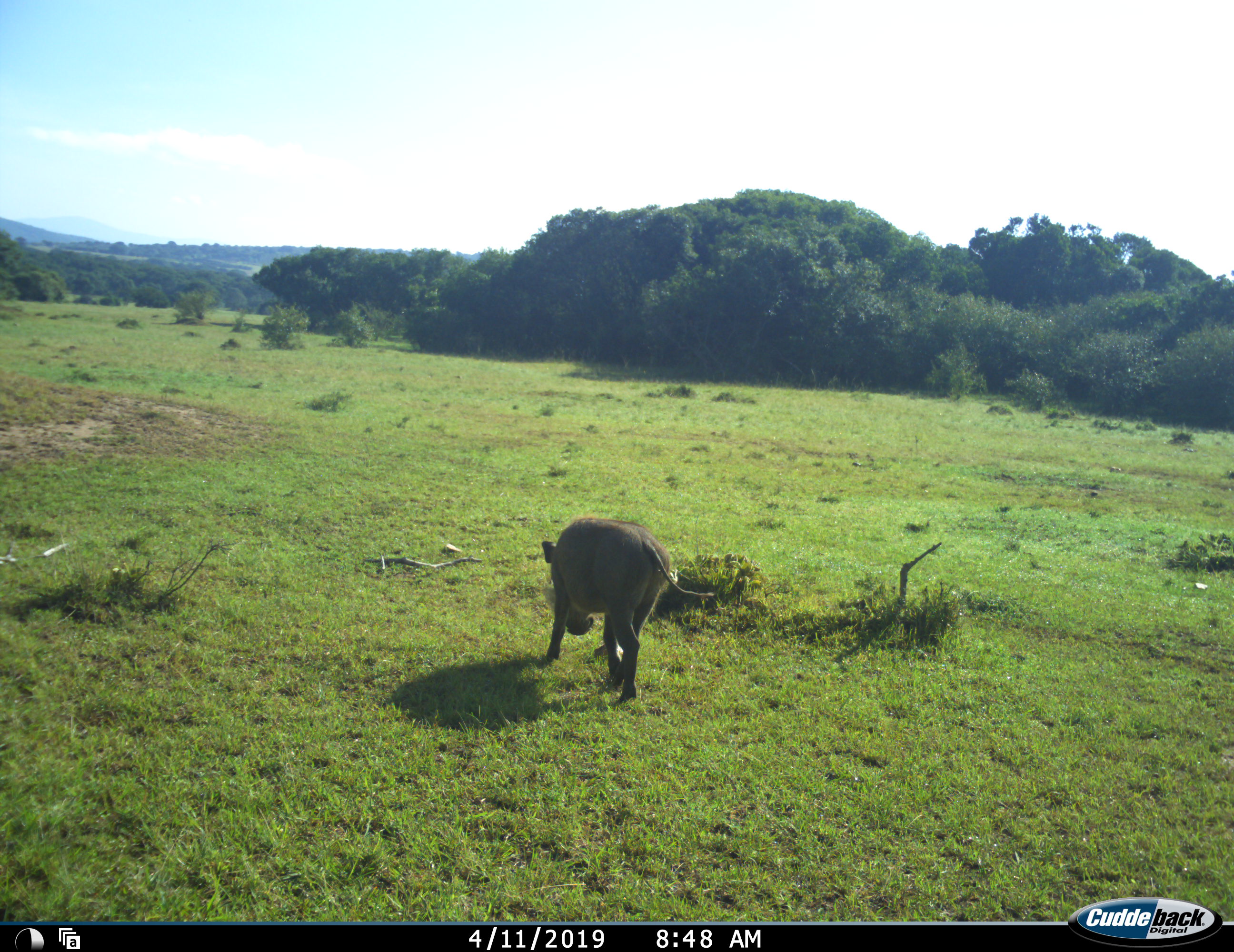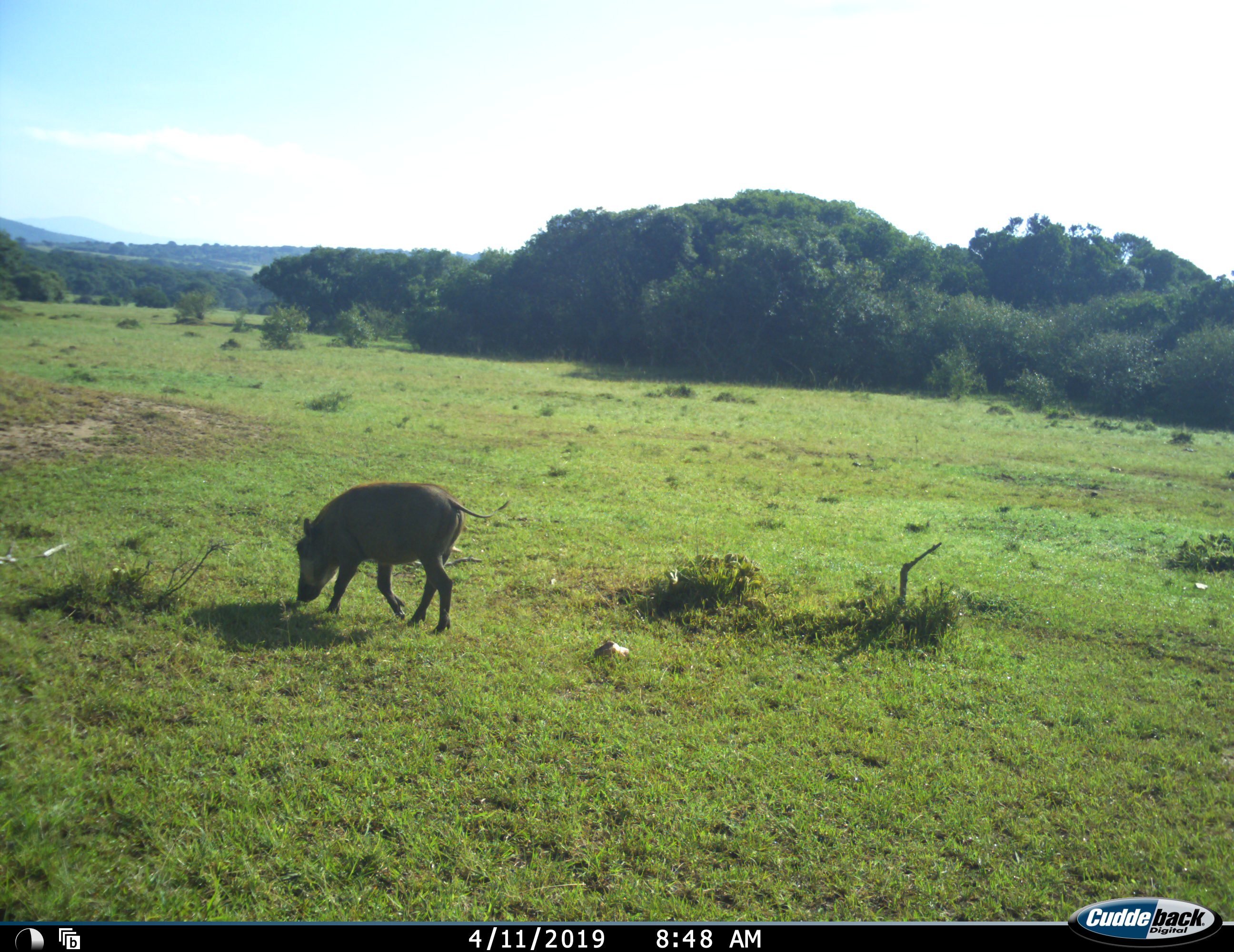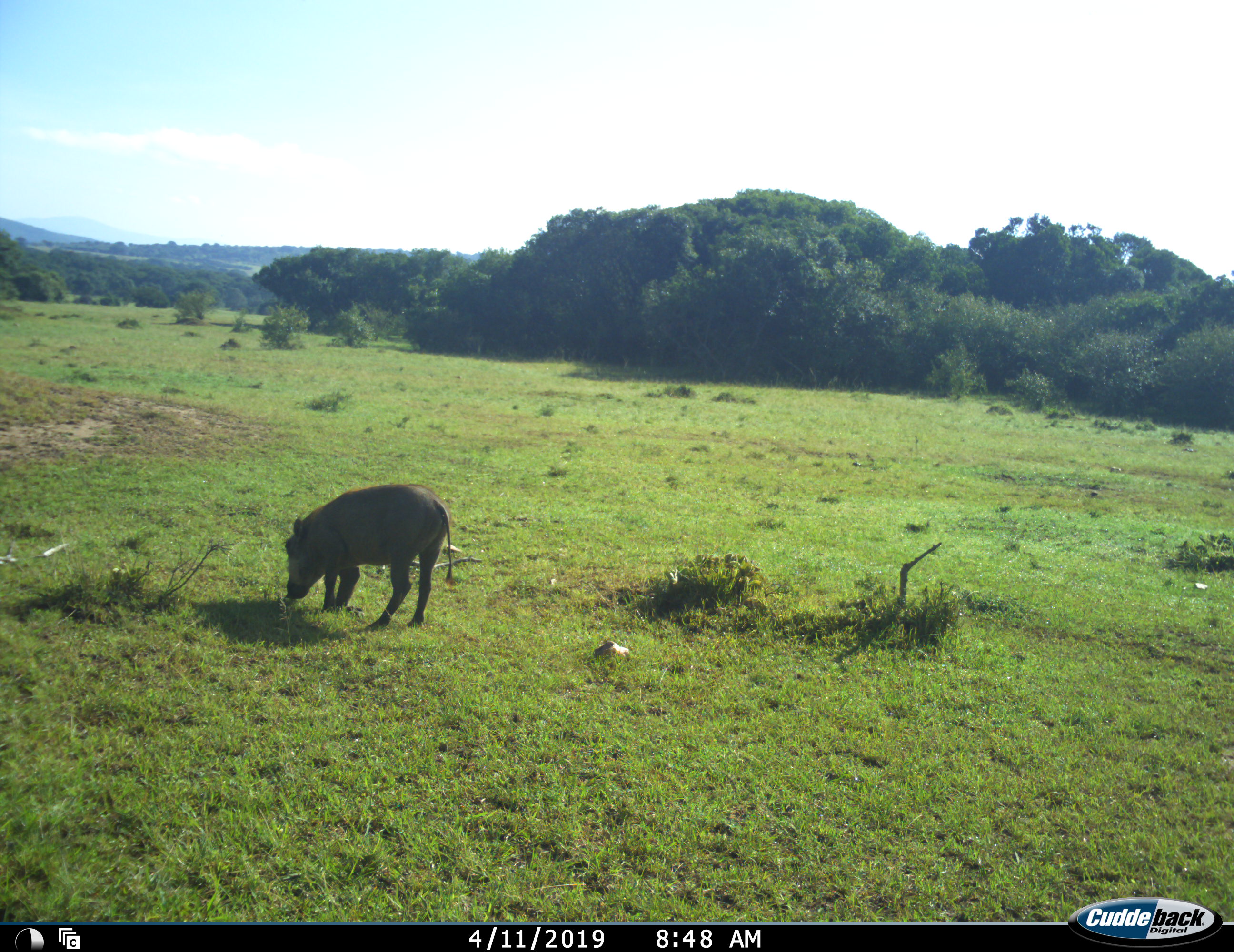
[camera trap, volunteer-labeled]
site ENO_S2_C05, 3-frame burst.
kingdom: Animalia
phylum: Chordata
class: Mammalia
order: Artiodactyla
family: Suidae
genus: Phacochoerus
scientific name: Phacochoerus africanus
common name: warthog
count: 1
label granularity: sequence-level